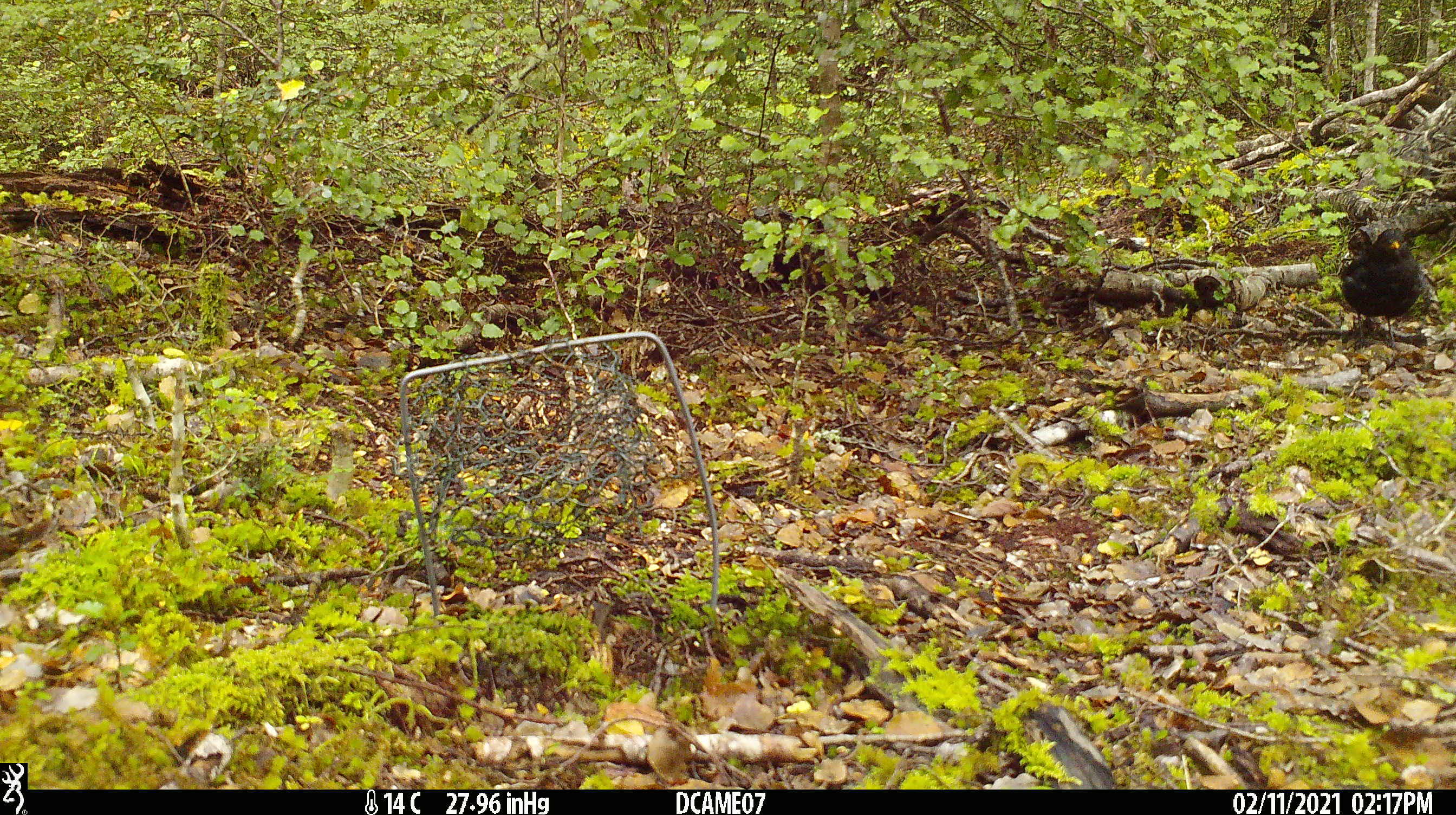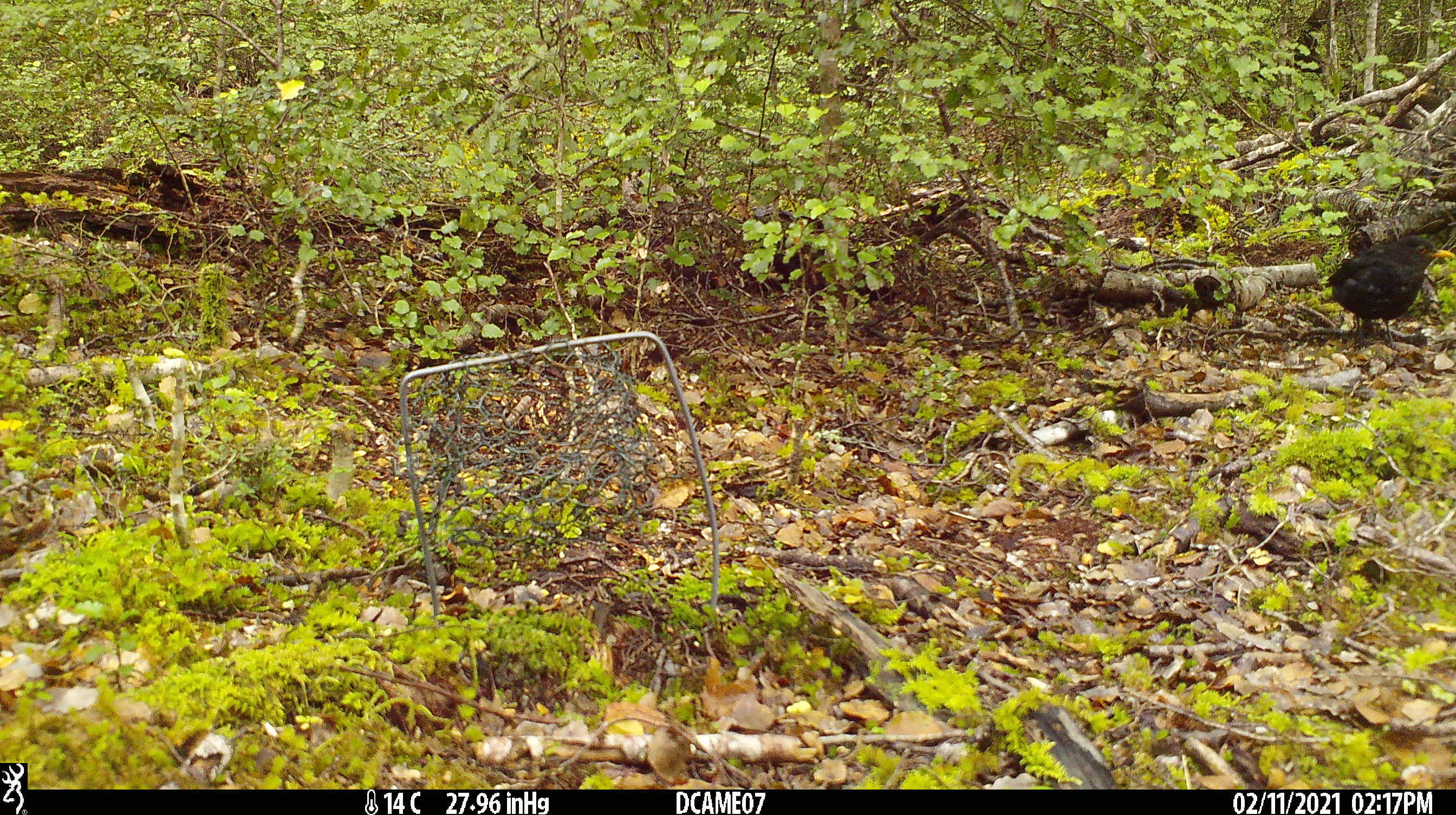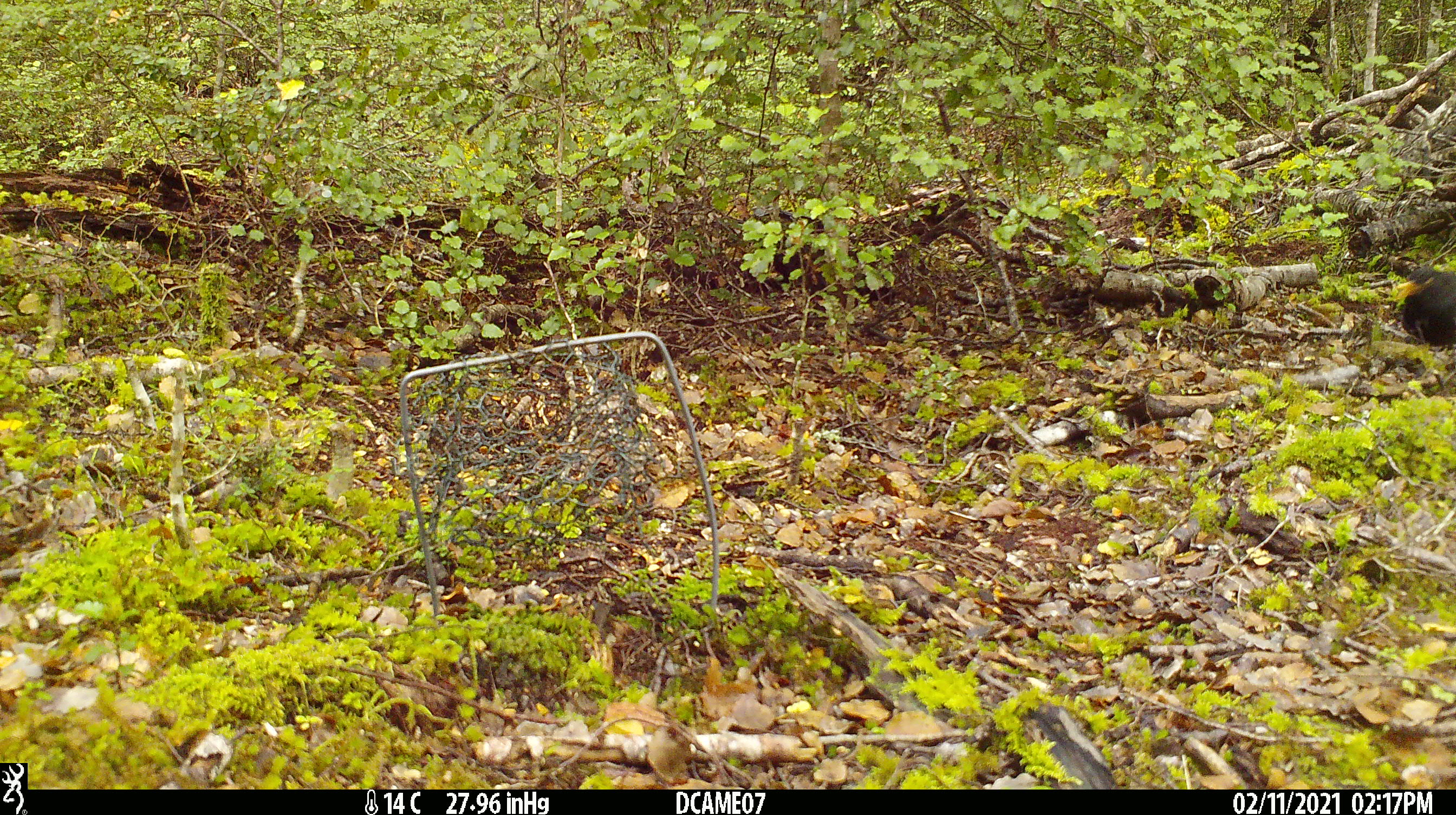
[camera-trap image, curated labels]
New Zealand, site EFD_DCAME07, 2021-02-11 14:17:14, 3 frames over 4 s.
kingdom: Animalia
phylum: Chordata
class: Aves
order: Passeriformes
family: Turdidae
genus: Turdus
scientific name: Turdus merula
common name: eurasian blackbird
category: blackbird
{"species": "blackbird (eurasian blackbird) (Turdus merula)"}